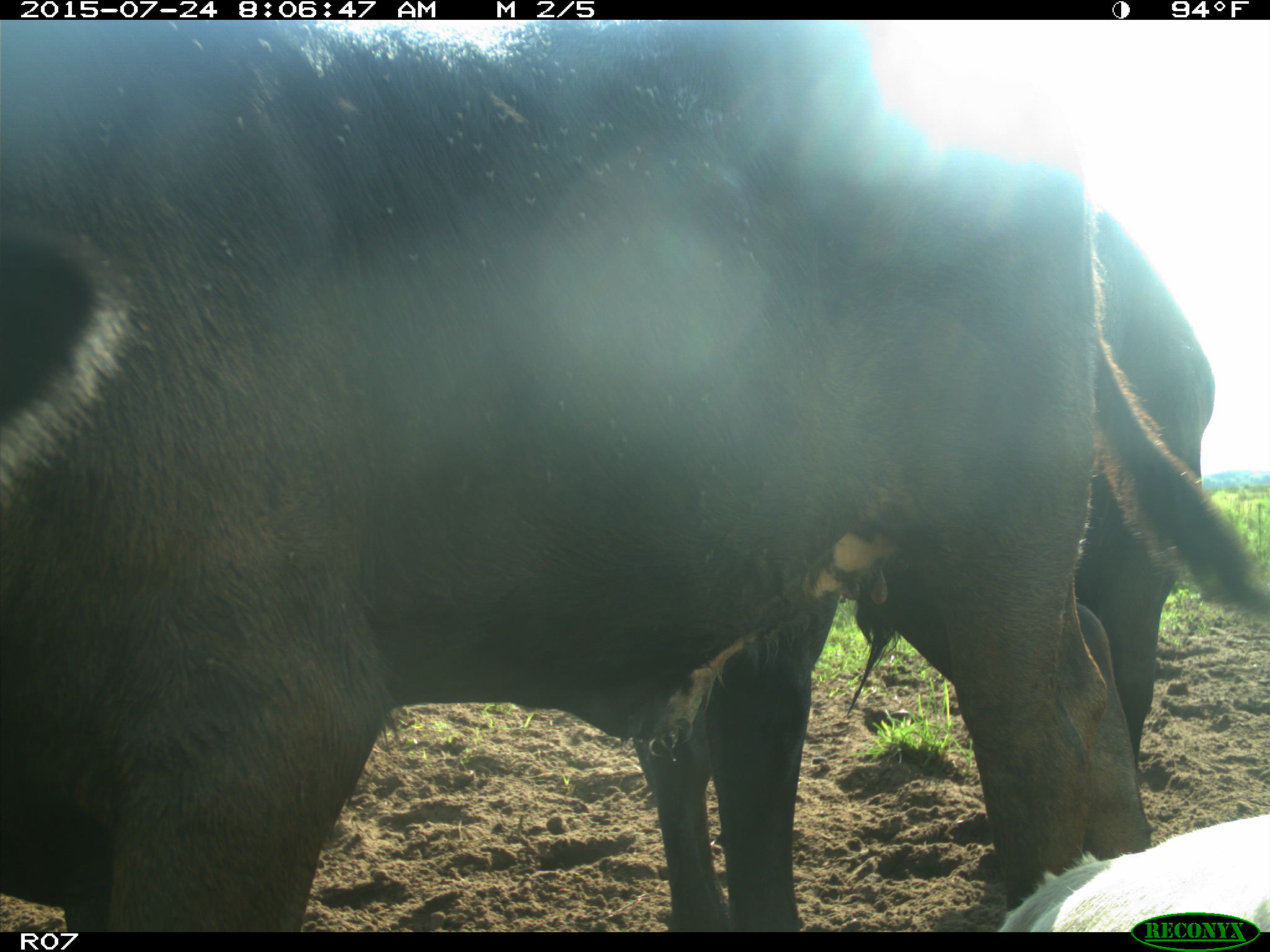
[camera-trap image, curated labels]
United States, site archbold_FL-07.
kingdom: Animalia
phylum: Chordata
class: Mammalia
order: Artiodactyla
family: Bovidae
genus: Bos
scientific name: Bos taurus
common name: domestic cow